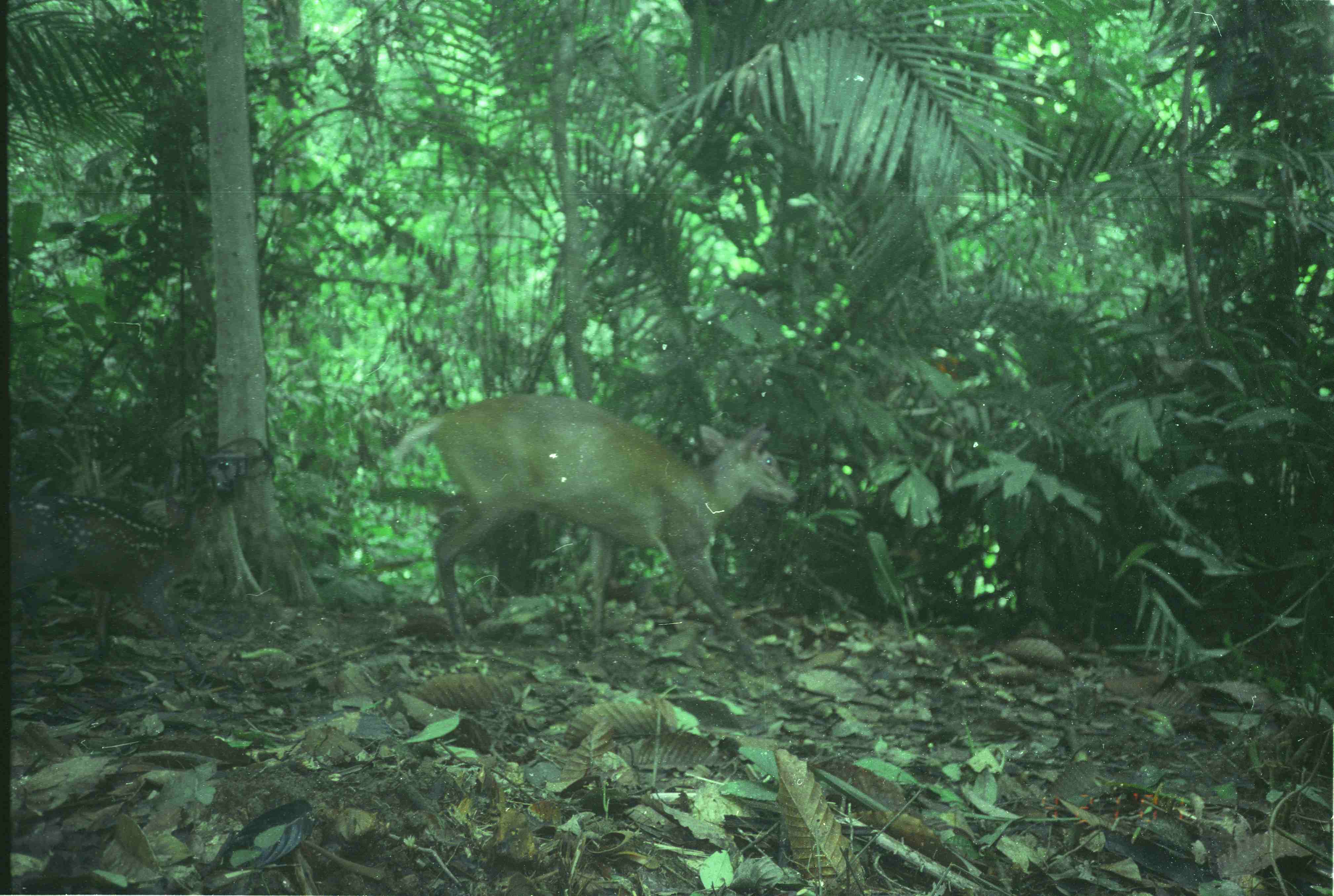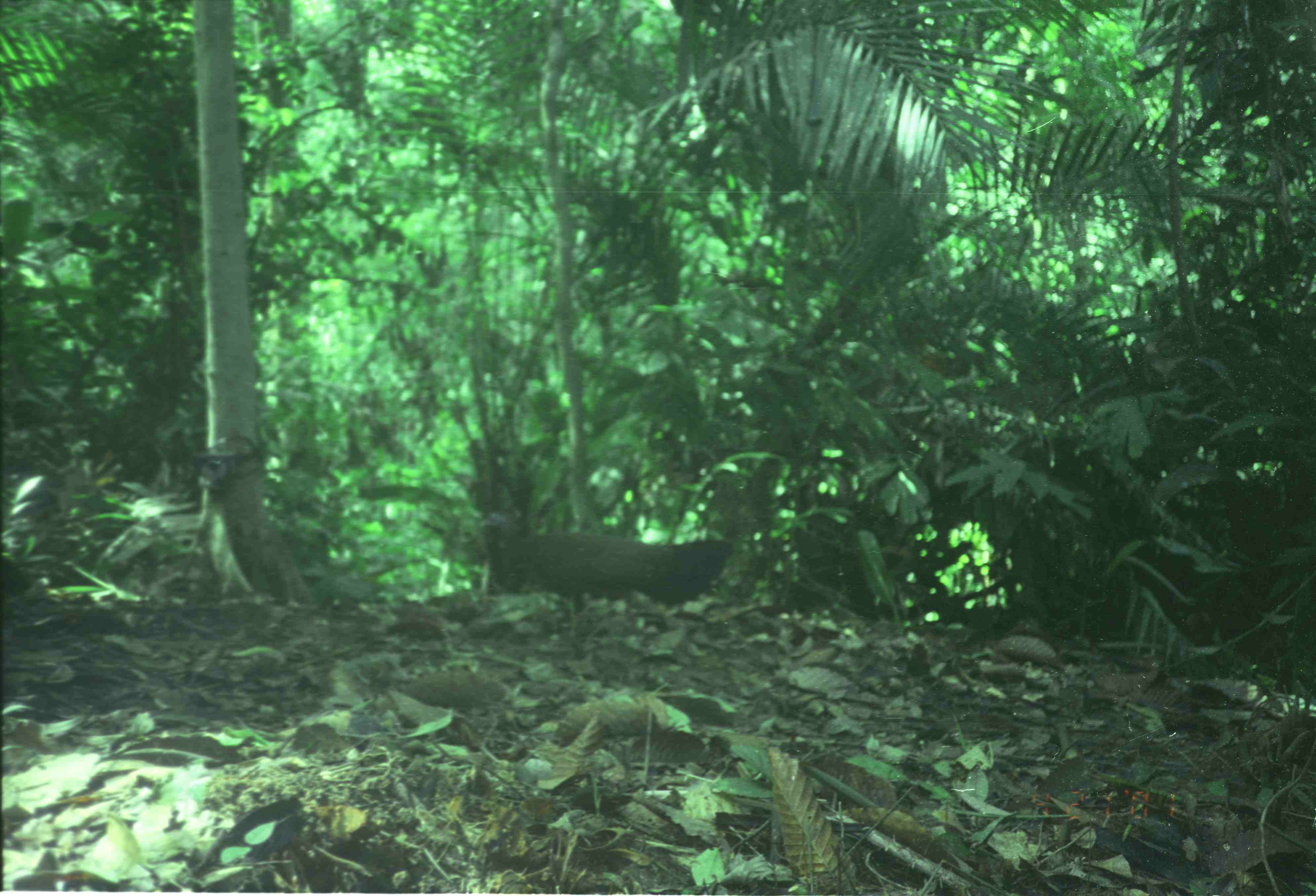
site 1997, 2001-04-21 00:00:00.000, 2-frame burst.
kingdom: Animalia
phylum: Chordata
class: Mammalia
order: Artiodactyla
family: Cervidae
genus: Muntiacus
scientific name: Muntiacus muntjak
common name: southern red muntjac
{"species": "Muntiacus muntjak (southern red muntjac)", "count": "1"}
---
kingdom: Animalia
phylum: Chordata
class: Aves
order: Galliformes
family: Phasianidae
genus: Argusianus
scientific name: Argusianus argus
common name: great argus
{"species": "Argusianus argus (great argus)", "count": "1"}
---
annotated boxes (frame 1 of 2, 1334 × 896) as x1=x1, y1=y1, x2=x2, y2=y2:
muntiacus muntjak: x1=394, y1=390, x2=801, y2=673; x1=6, y1=447, x2=250, y2=680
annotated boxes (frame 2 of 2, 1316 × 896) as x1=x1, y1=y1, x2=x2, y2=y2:
argusianus argus: x1=479, y1=505, x2=733, y2=611